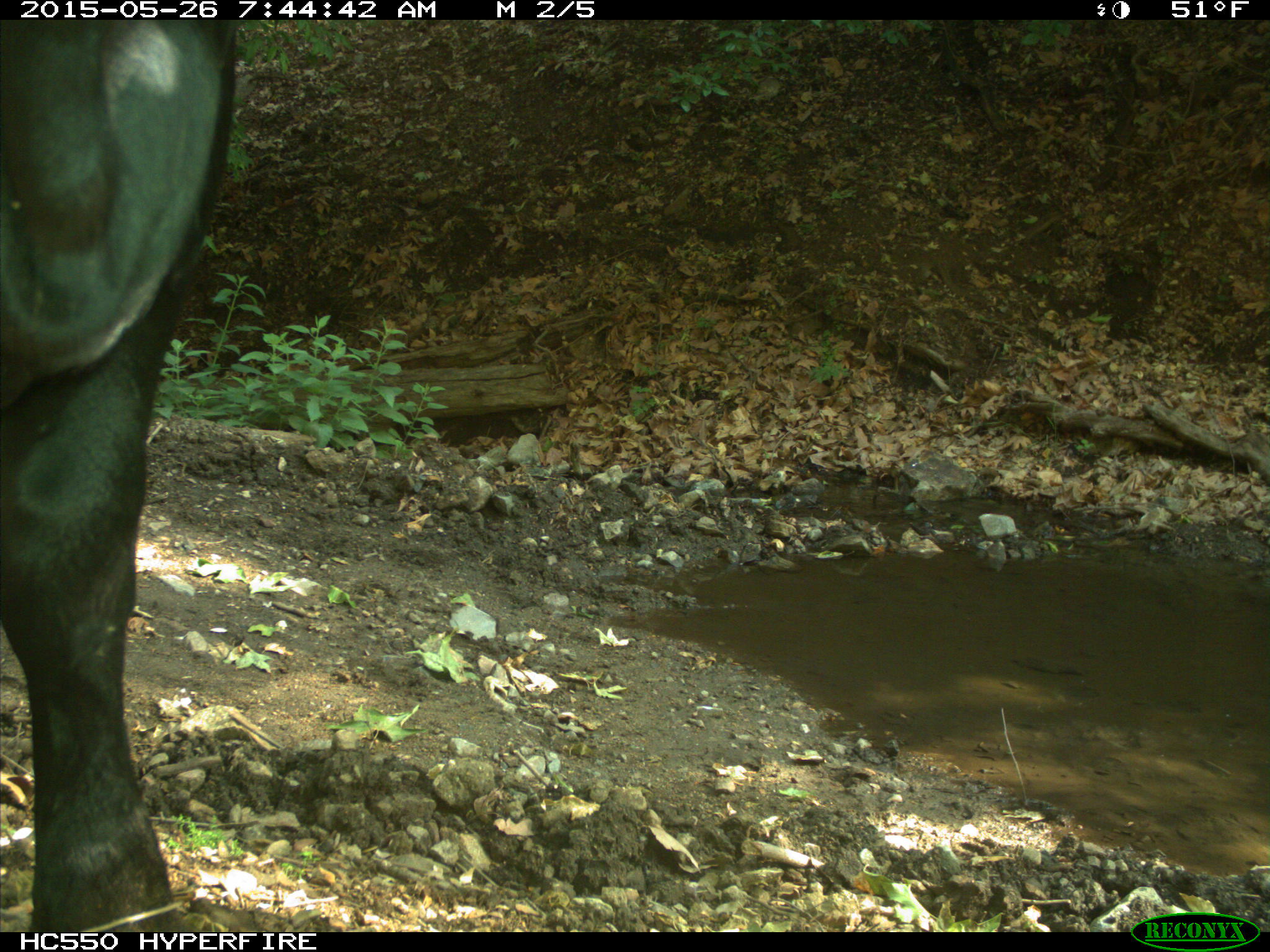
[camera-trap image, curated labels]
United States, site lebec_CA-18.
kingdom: Animalia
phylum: Chordata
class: Mammalia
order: Artiodactyla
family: Bovidae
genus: Bos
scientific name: Bos taurus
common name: domestic cow